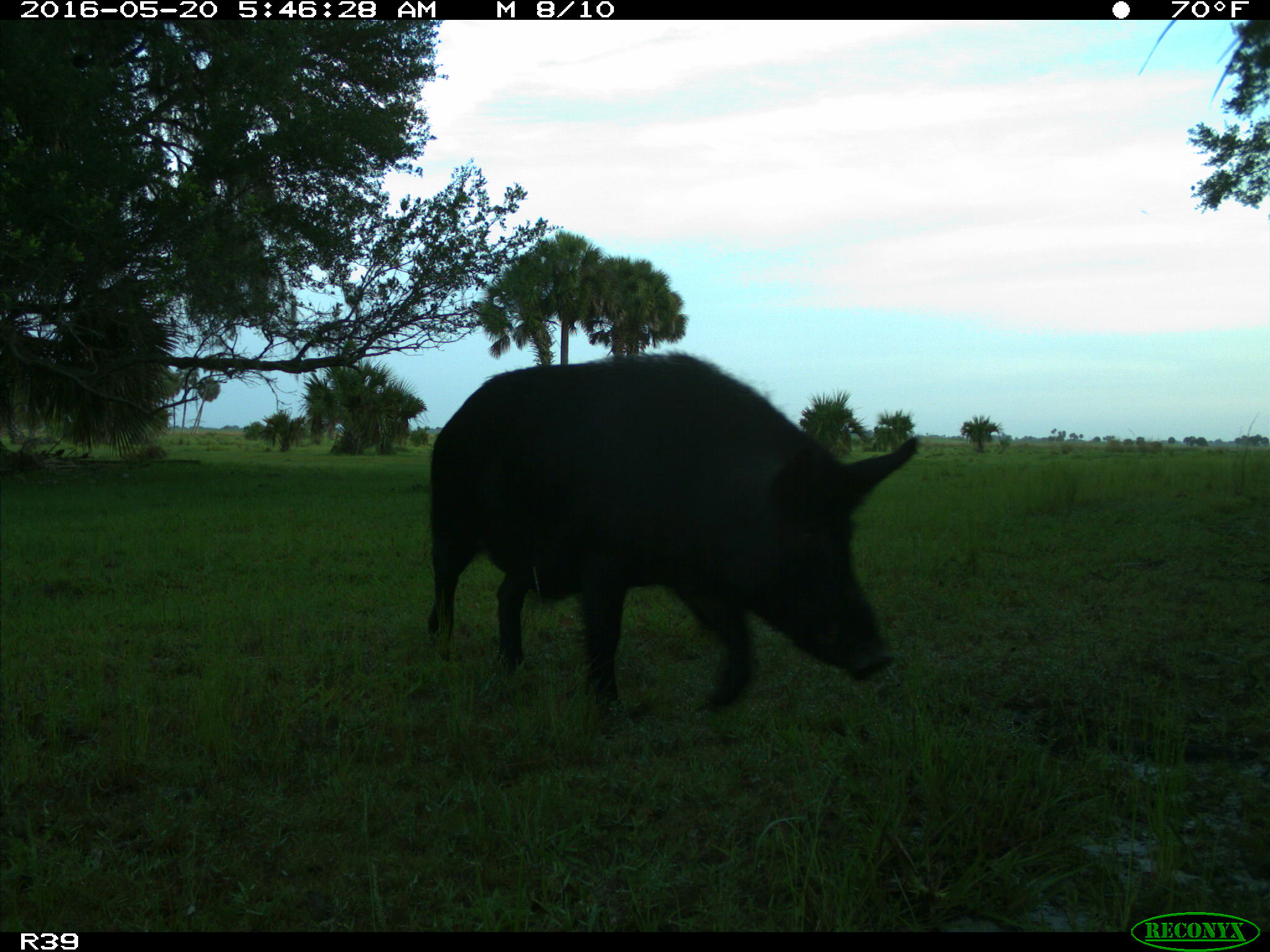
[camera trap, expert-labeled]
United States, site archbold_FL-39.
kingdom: Animalia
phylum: Chordata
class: Mammalia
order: Artiodactyla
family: Suidae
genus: Sus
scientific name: Sus scrofa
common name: wild boar